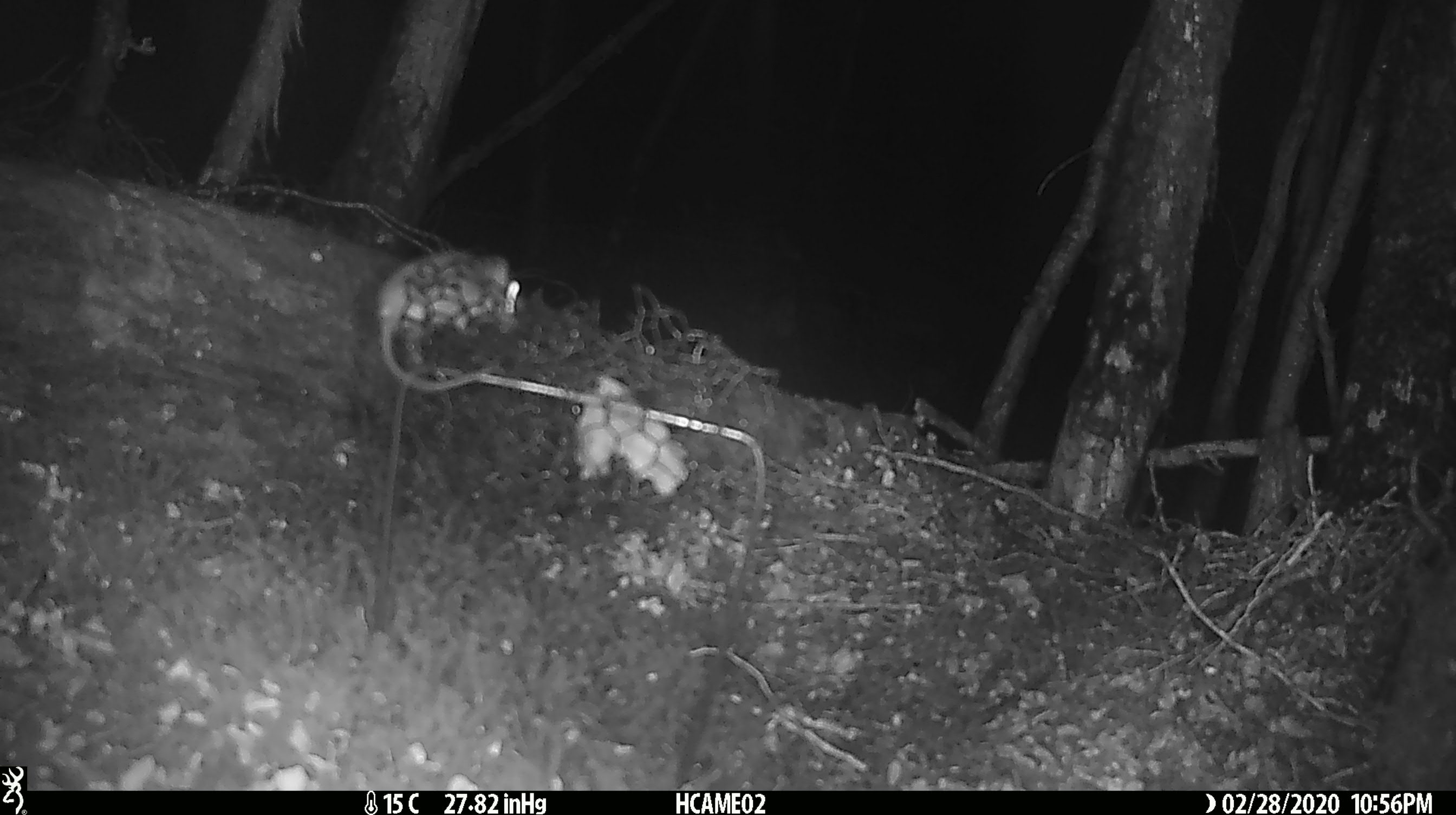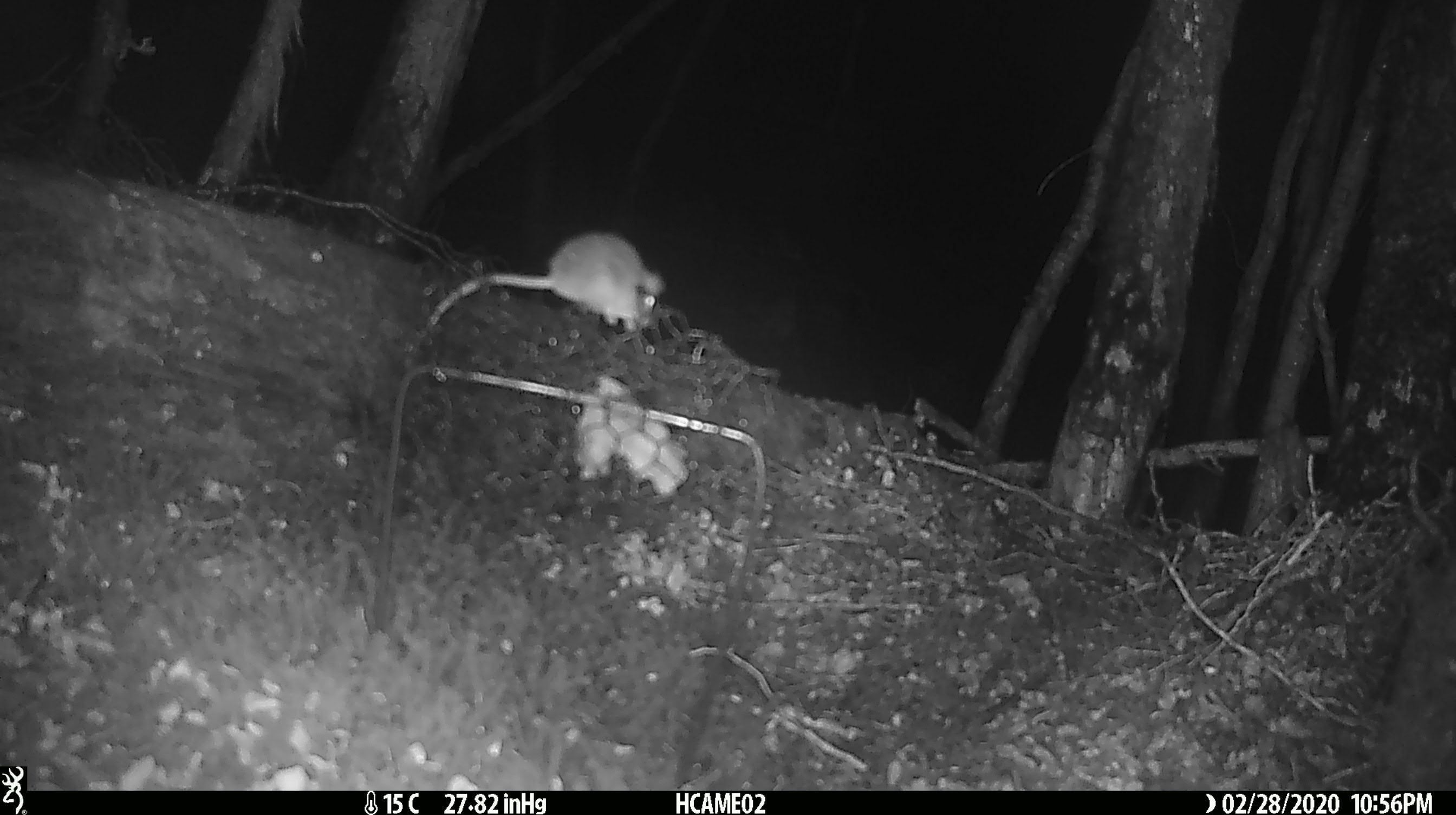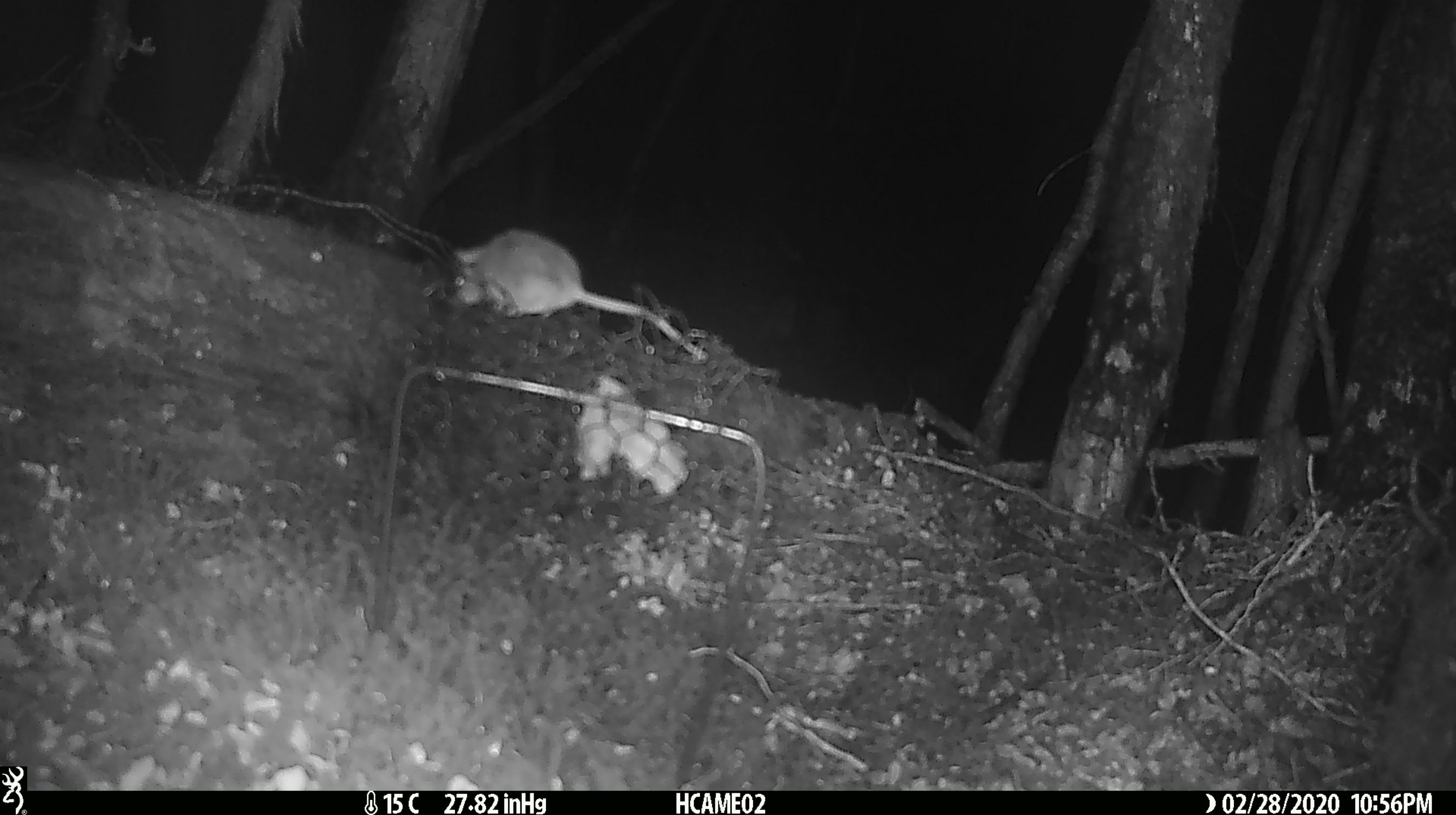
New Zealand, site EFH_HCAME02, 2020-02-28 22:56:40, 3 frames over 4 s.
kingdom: Animalia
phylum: Chordata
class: Mammalia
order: Rodentia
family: Muridae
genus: Mus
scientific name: Mus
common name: mouse